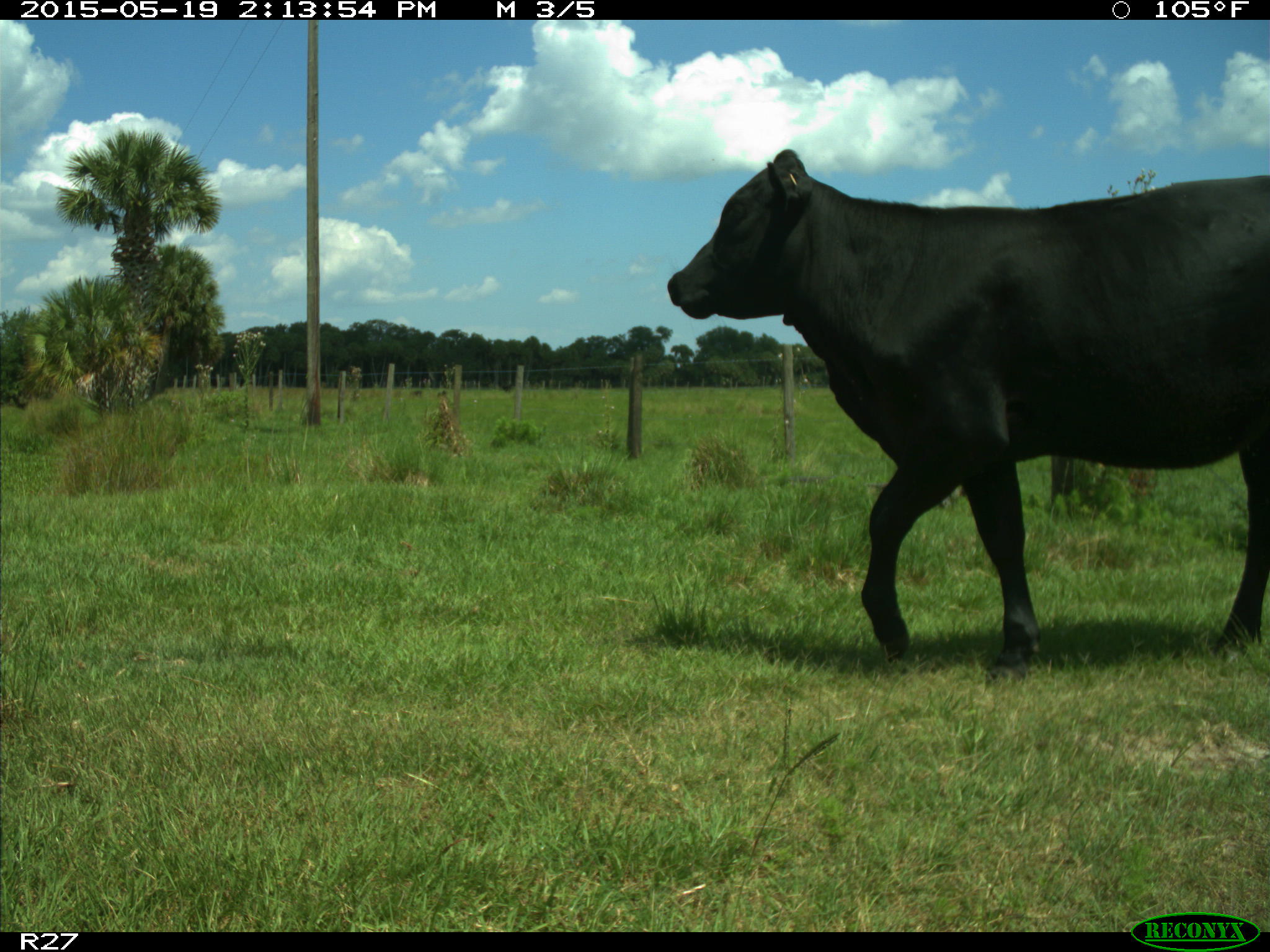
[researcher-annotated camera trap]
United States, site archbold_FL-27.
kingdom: Animalia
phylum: Chordata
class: Mammalia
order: Artiodactyla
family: Bovidae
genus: Bos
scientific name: Bos taurus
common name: domestic cow